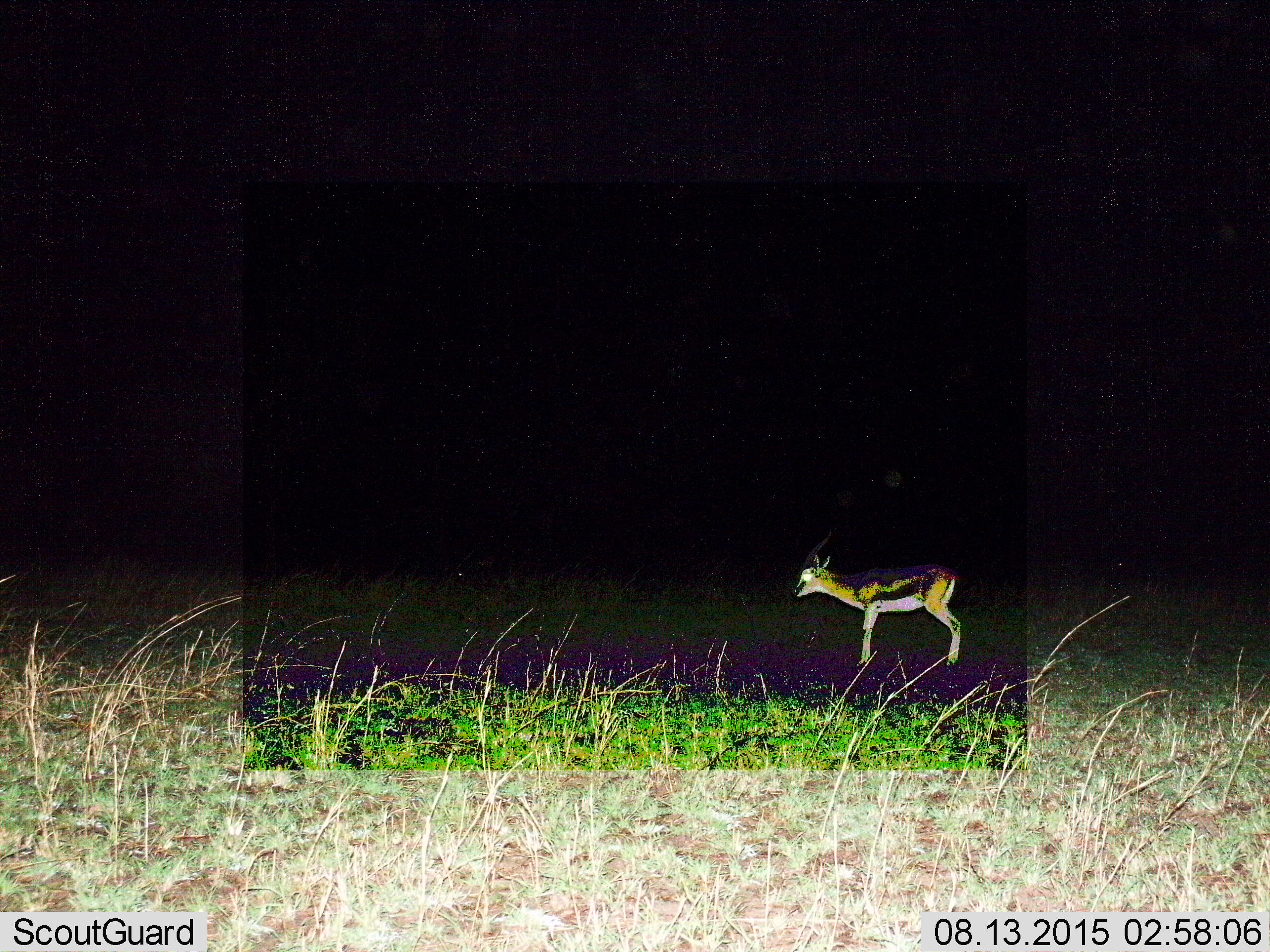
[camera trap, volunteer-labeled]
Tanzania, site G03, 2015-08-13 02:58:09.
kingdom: Animalia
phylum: Chordata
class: Mammalia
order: Artiodactyla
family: Bovidae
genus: Eudorcas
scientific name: Eudorcas thomsonii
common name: thomson's gazelle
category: gazellethomsons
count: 1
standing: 83%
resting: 0%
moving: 17%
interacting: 0%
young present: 6%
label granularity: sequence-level